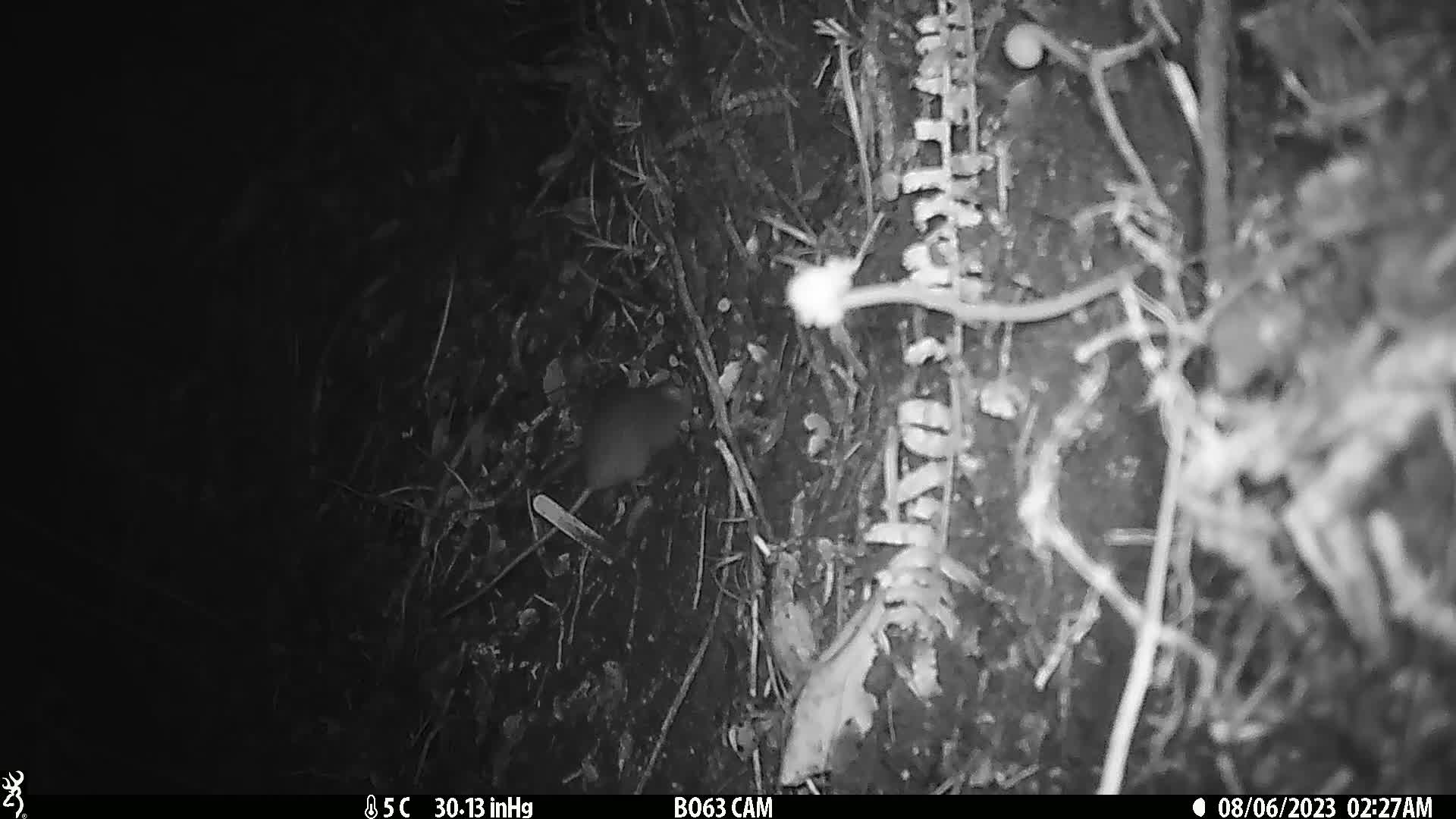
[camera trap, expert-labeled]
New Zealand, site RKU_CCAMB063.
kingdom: Animalia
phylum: Chordata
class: Mammalia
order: Rodentia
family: Muridae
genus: Rattus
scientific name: Rattus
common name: rat